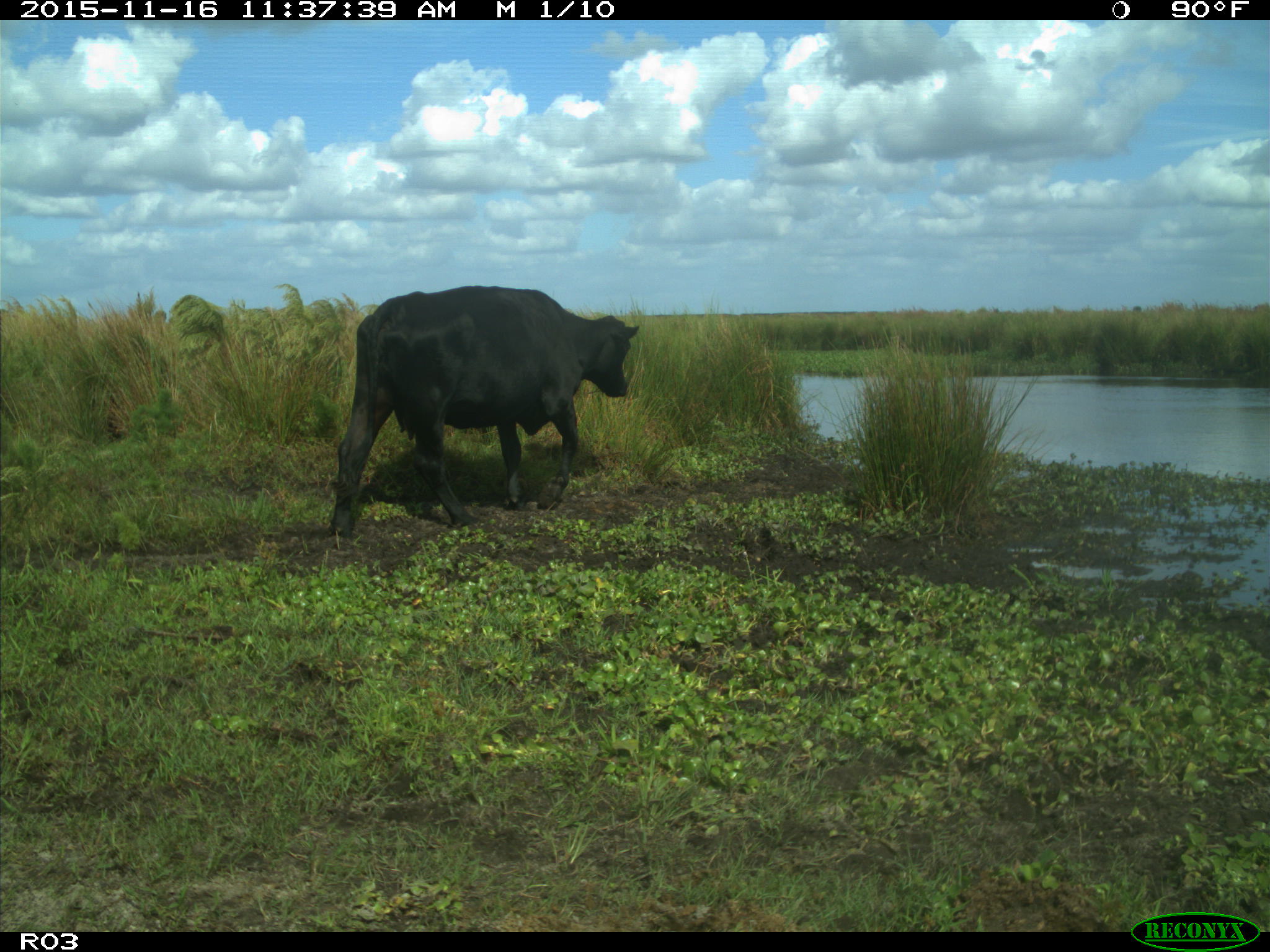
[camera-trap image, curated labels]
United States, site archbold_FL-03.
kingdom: Animalia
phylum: Chordata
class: Mammalia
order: Artiodactyla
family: Bovidae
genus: Bos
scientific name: Bos taurus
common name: domestic cow